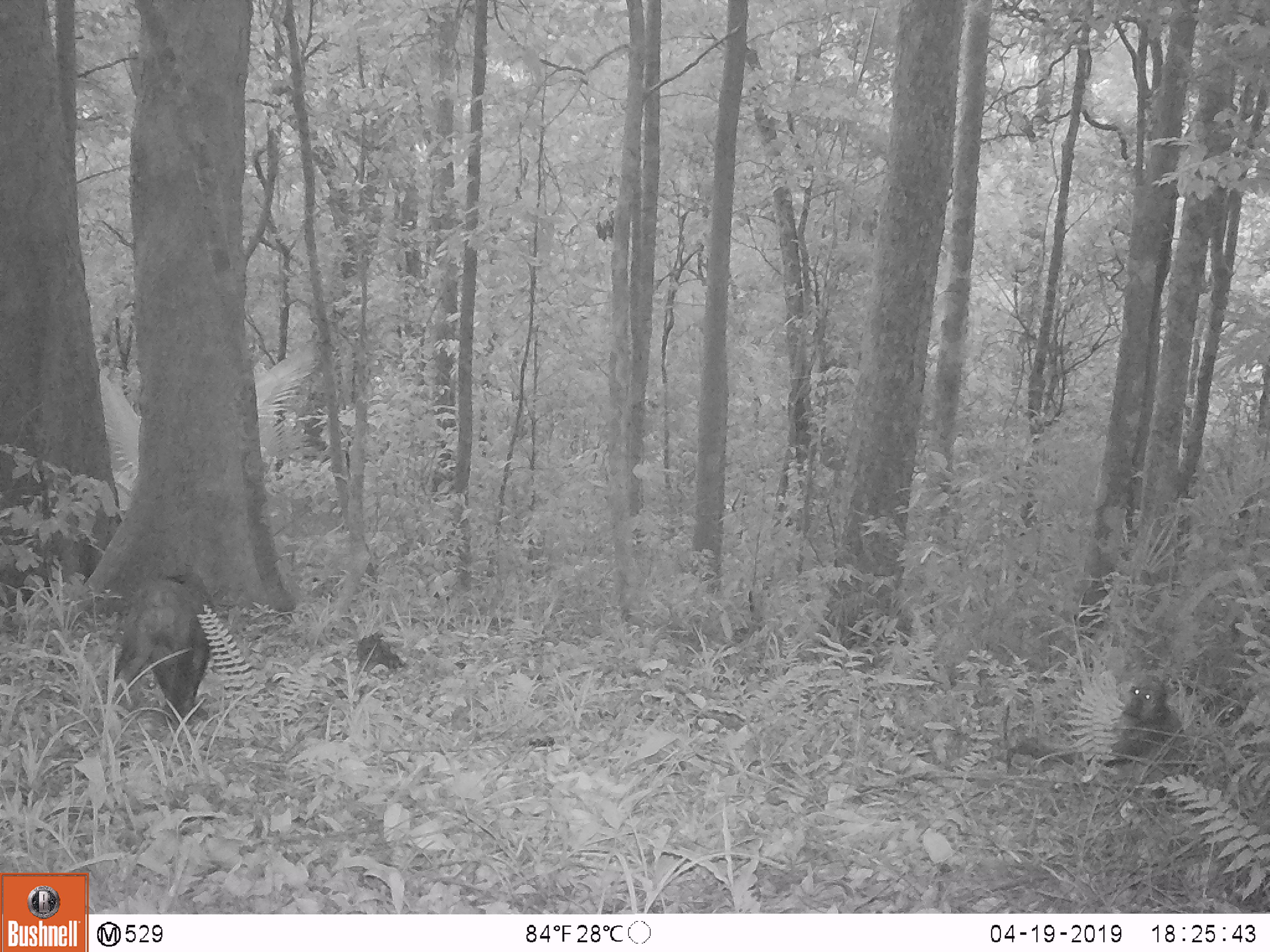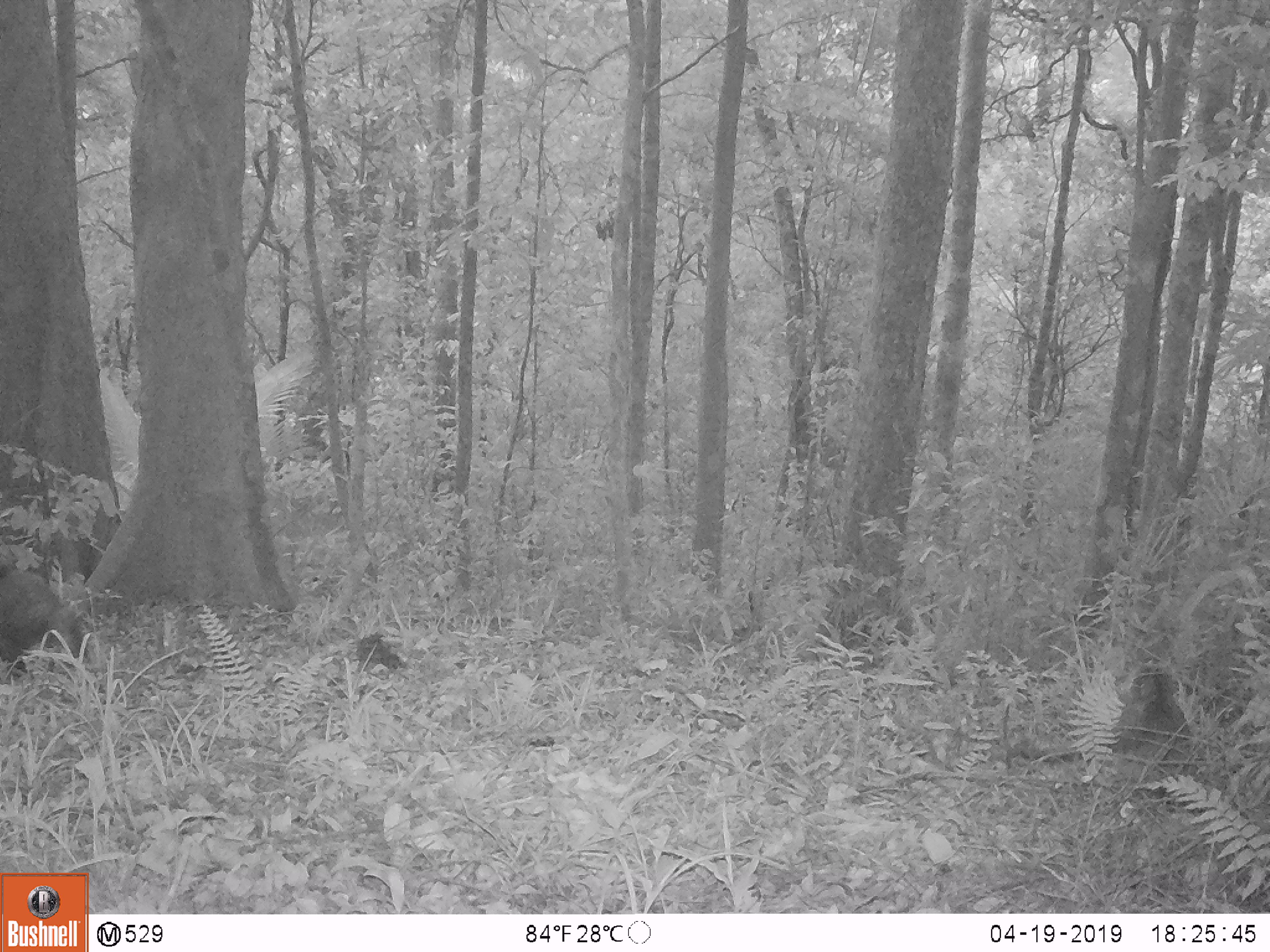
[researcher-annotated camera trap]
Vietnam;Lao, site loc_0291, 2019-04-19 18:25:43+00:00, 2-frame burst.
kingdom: Animalia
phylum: Chordata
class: Mammalia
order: Primates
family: Cercopithecidae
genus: Macaca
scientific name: Macaca arctoides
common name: stump-tailed macaque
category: stump tailed macaque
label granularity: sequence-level